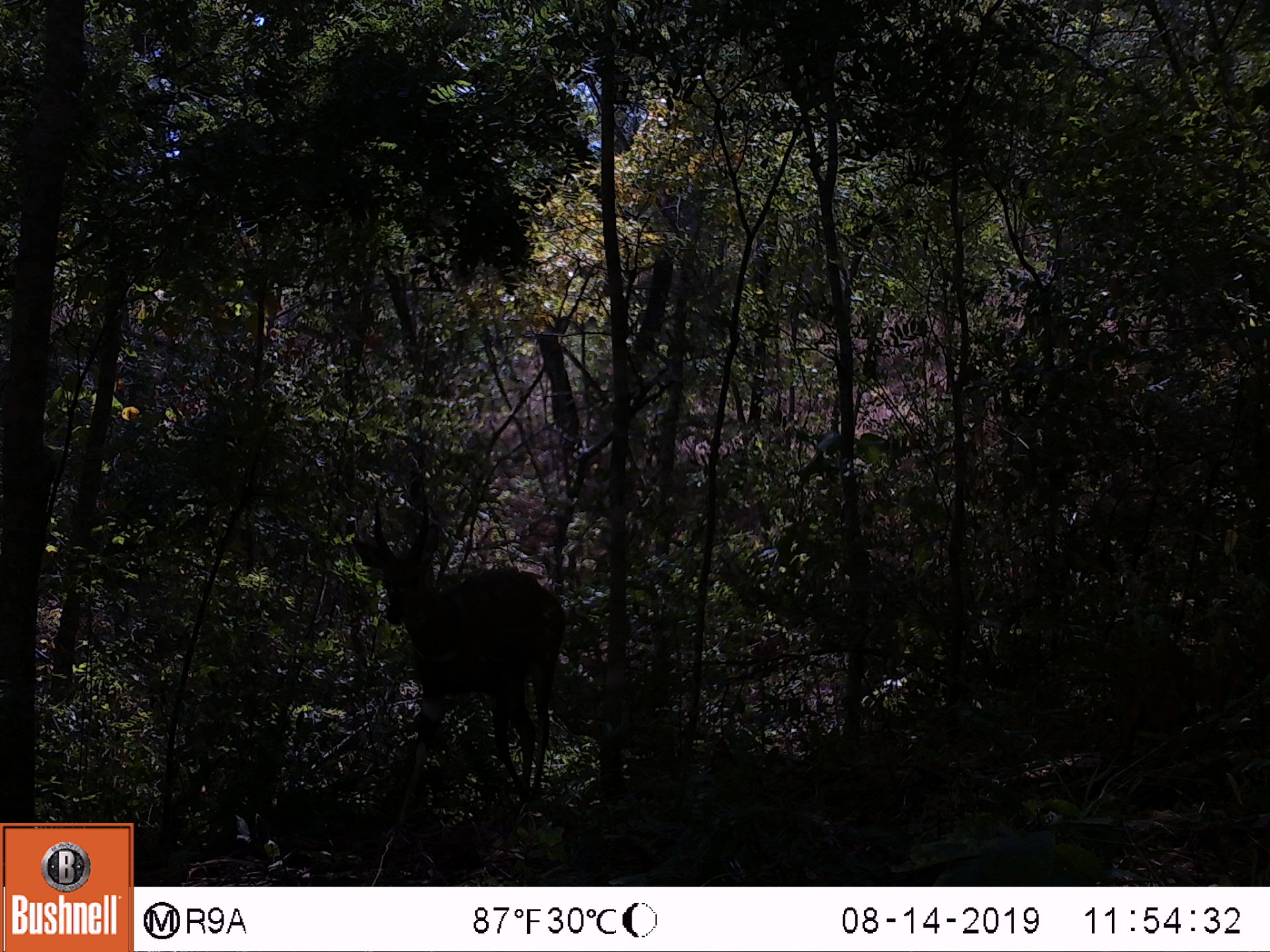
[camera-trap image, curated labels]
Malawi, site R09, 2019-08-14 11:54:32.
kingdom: Animalia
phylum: Chordata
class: Mammalia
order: Artiodactyla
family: Bovidae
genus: Tragelaphus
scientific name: Tragelaphus sylvaticus sylvaticus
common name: cape bushbuck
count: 1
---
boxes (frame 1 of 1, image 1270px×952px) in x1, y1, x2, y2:
cape bushbuck: 346, 478, 568, 820